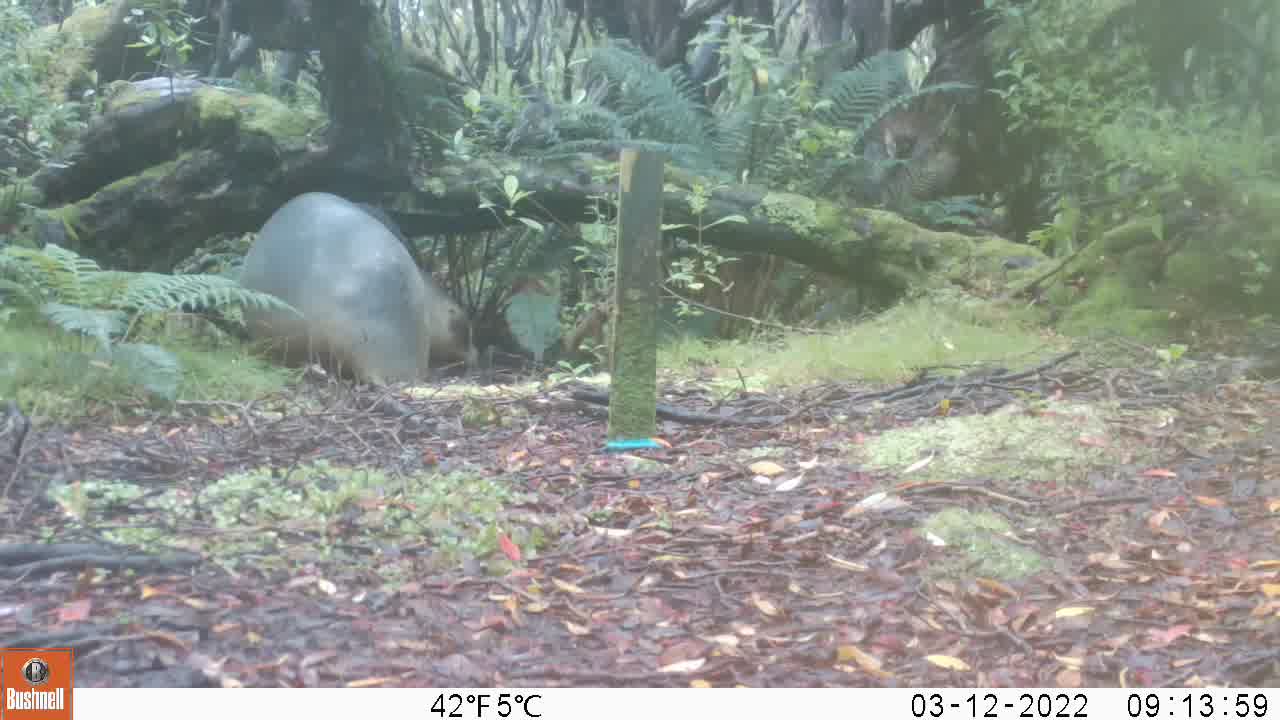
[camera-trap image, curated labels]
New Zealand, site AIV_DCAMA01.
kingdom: Animalia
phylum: Chordata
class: Mammalia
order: Carnivora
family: Otariidae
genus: Phocarctos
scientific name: Phocarctos hookeri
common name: new zealand sea lion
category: sealion